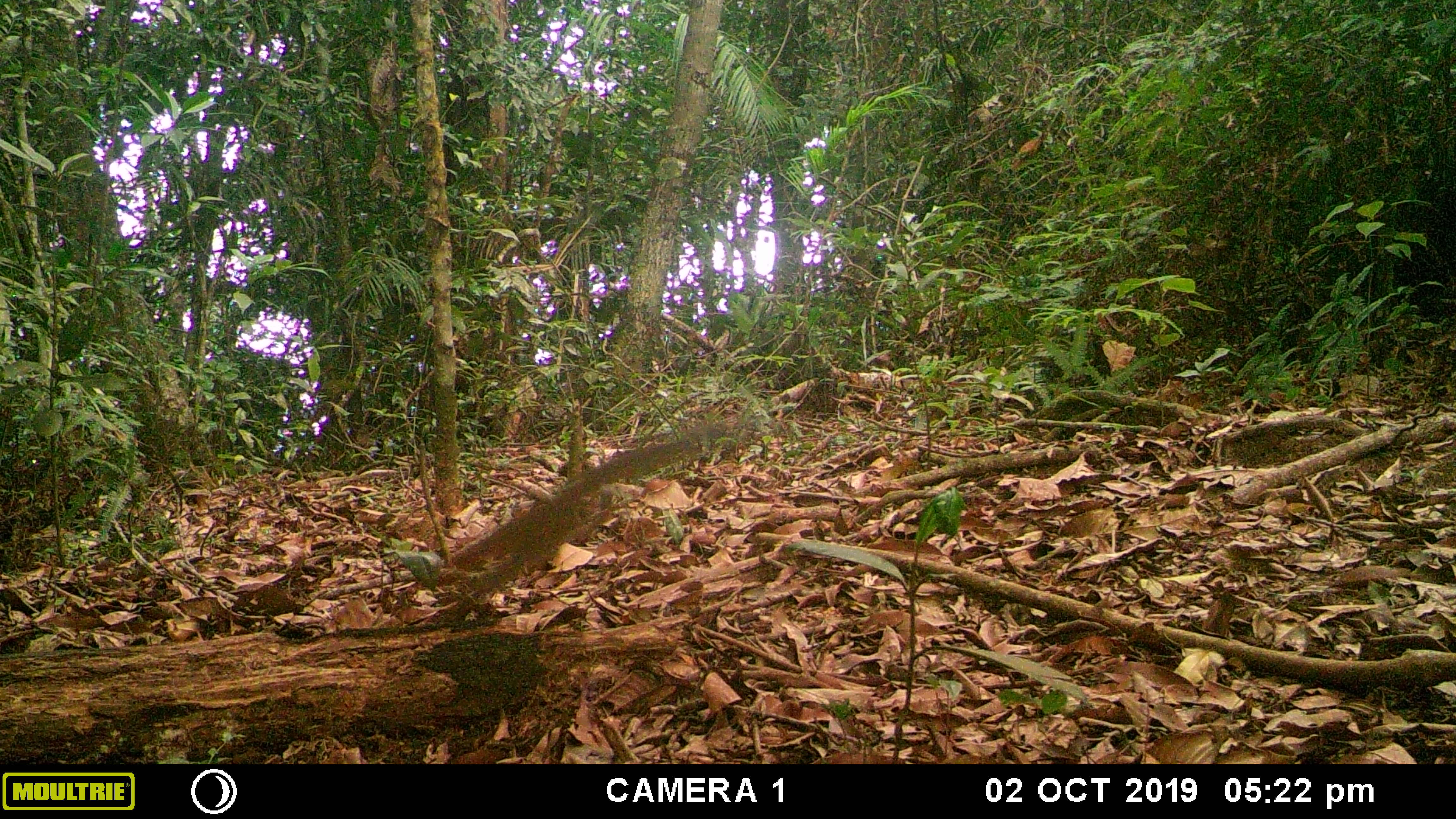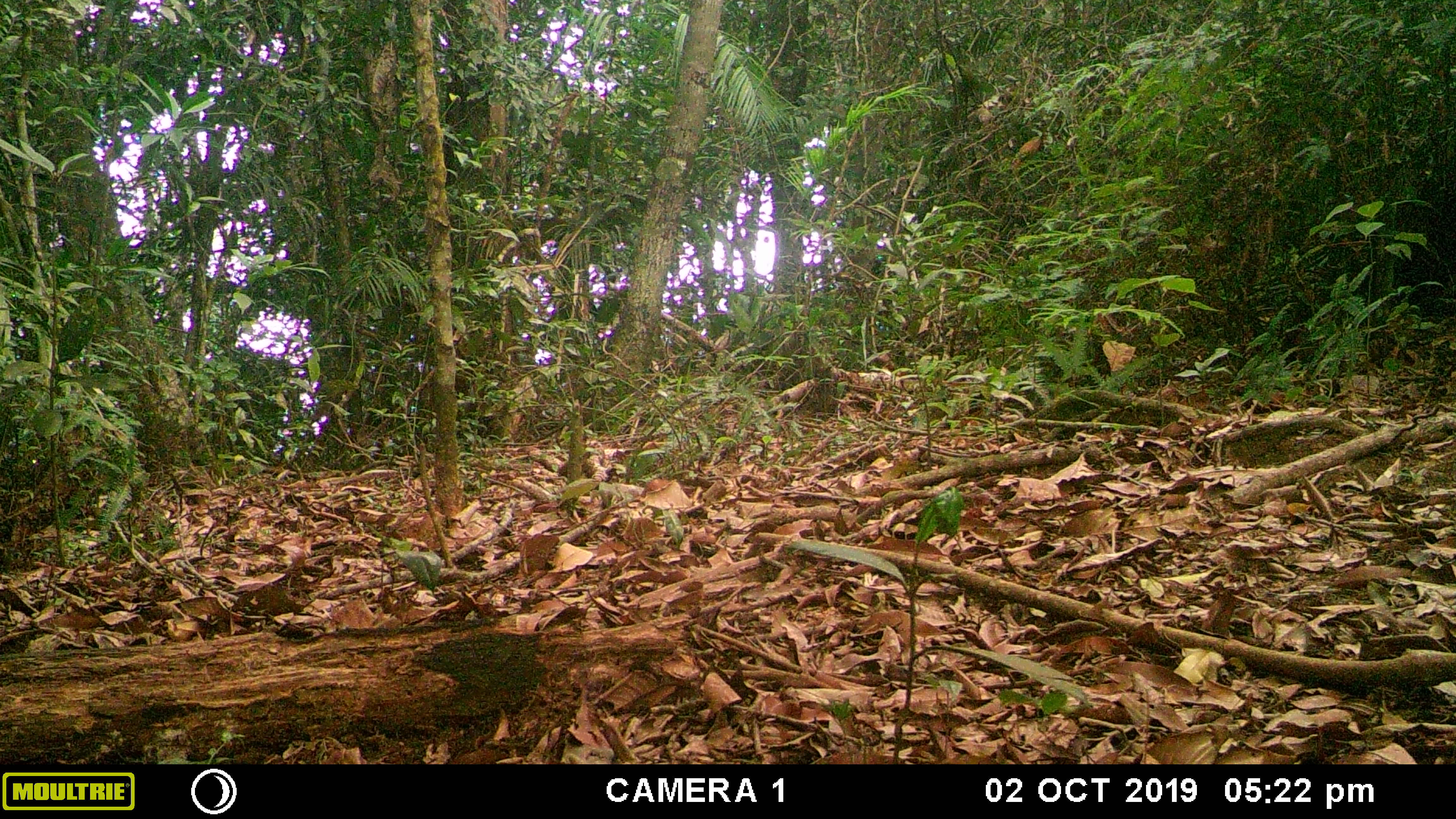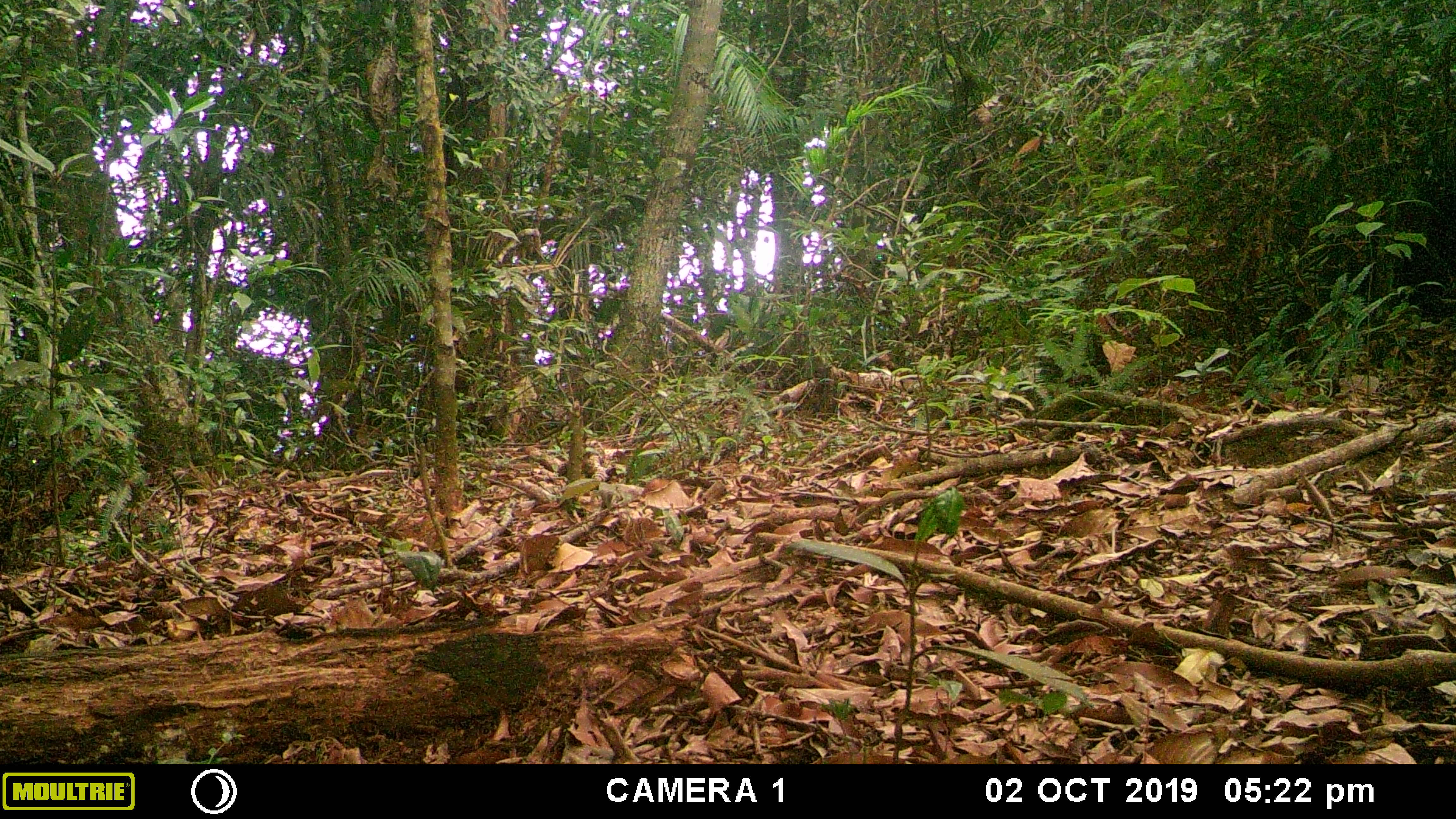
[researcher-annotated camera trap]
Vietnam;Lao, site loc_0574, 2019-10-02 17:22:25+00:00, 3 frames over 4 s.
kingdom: Animalia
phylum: Chordata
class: Mammalia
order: Rodentia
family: Sciuridae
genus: Dremomys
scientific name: Dremomys rufigenis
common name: red-cheeked squirrel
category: red cheeked squirrel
Red cheeked squirrel (red-cheeked squirrel) (Dremomys rufigenis). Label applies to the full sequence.